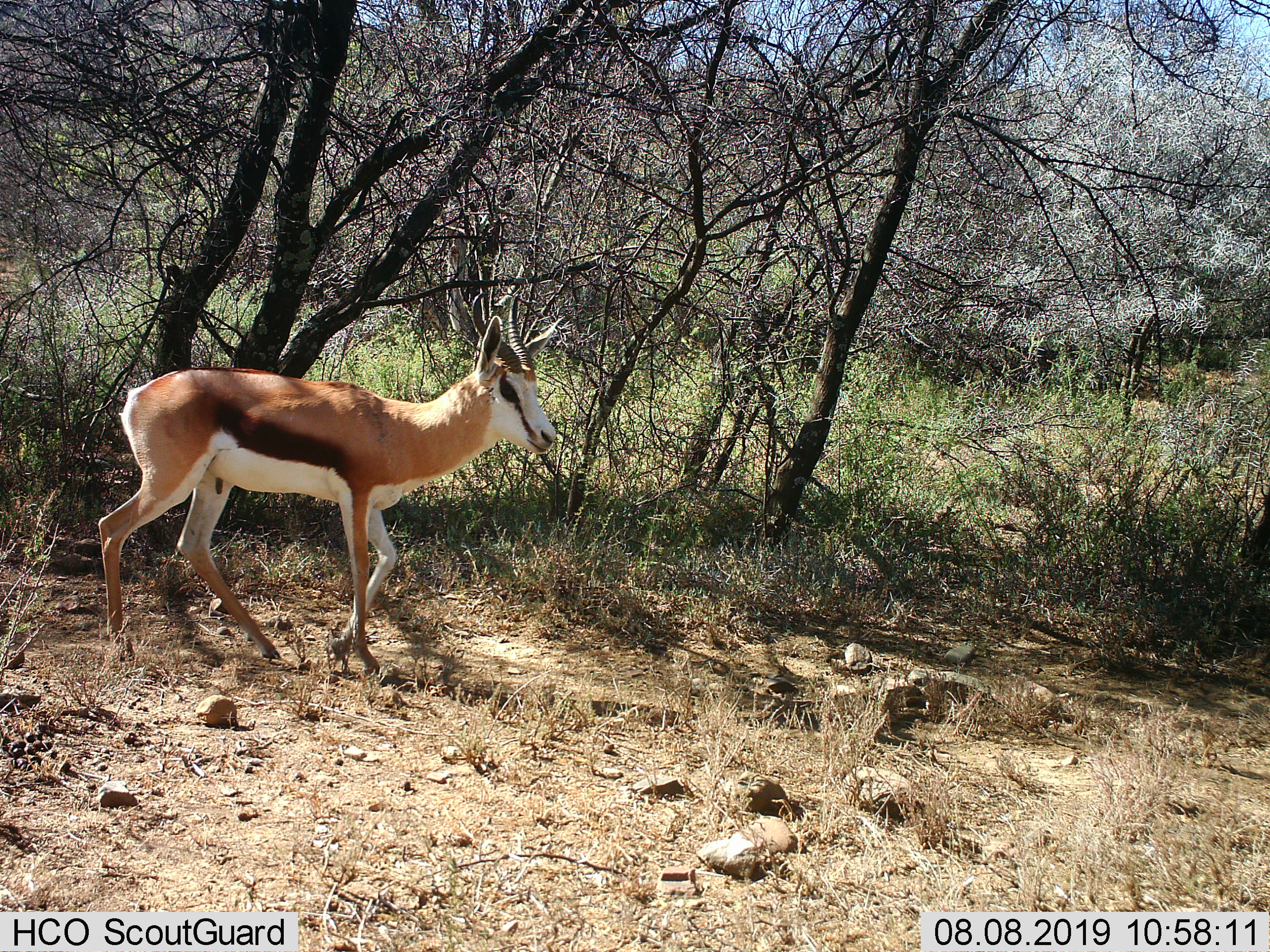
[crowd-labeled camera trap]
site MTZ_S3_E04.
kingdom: Animalia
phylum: Chordata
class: Mammalia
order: Artiodactyla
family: Bovidae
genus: Antidorcas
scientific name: Antidorcas marsupialis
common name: springbok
Springbok (Antidorcas marsupialis), count 1. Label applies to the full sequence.